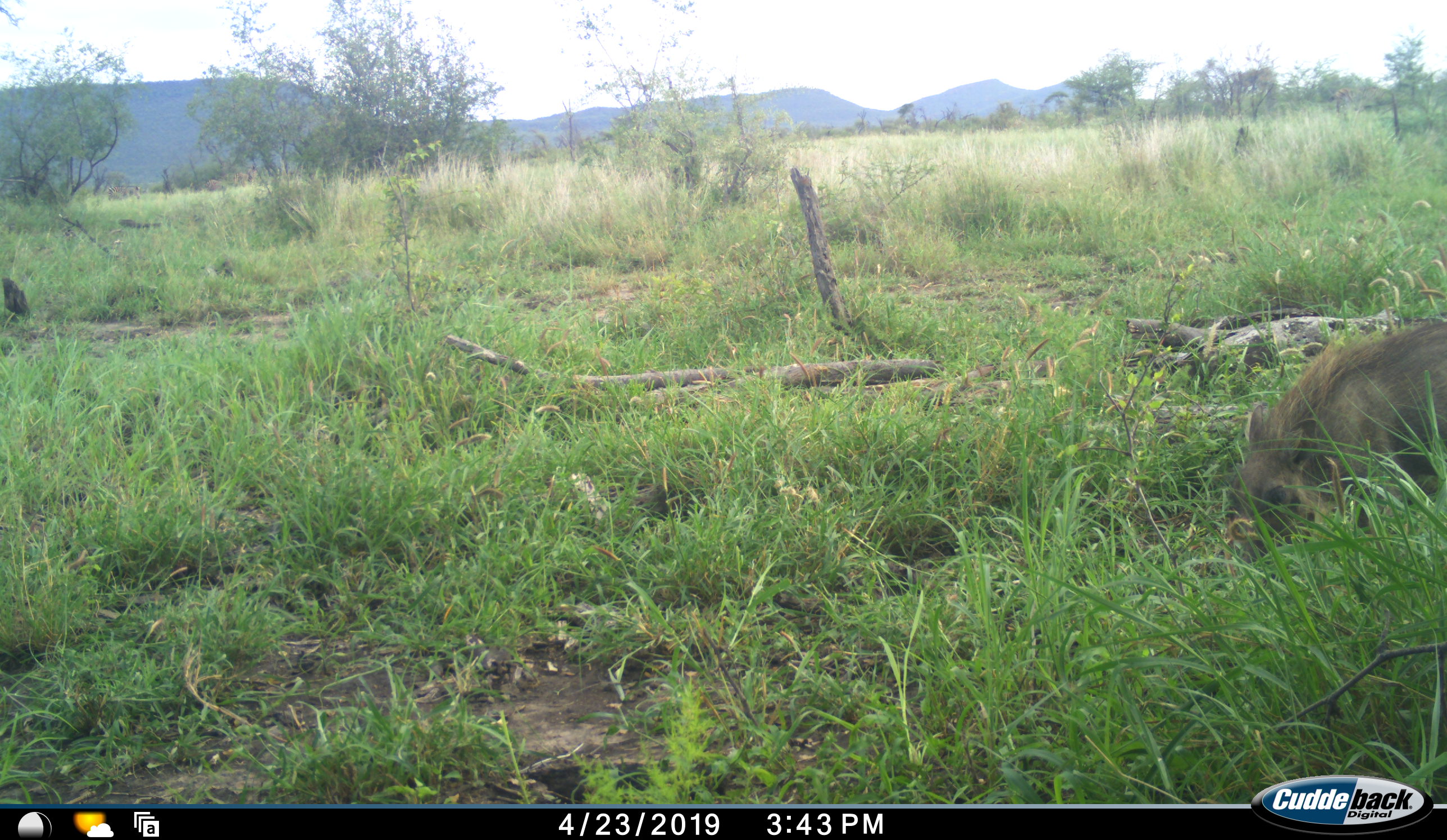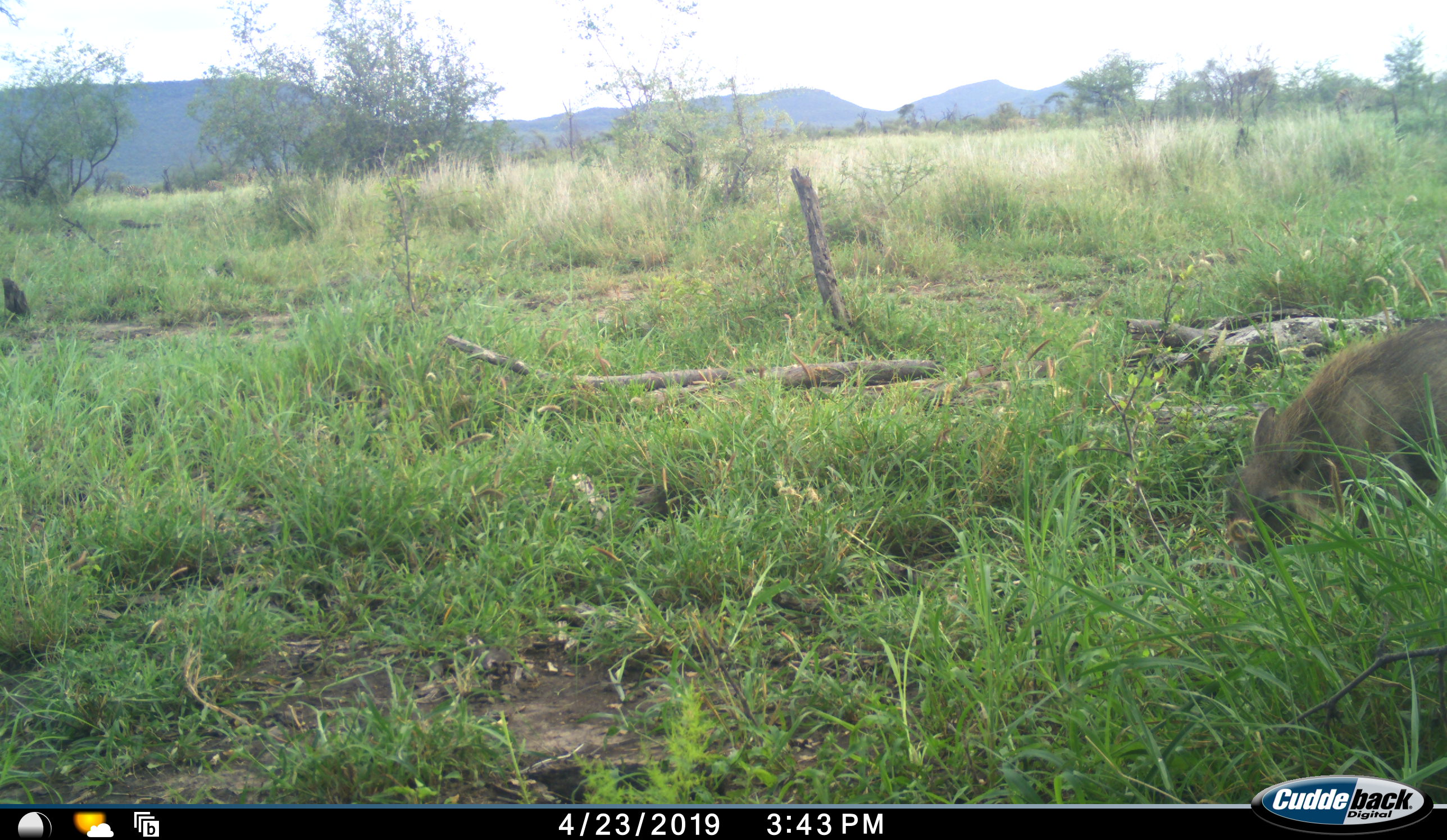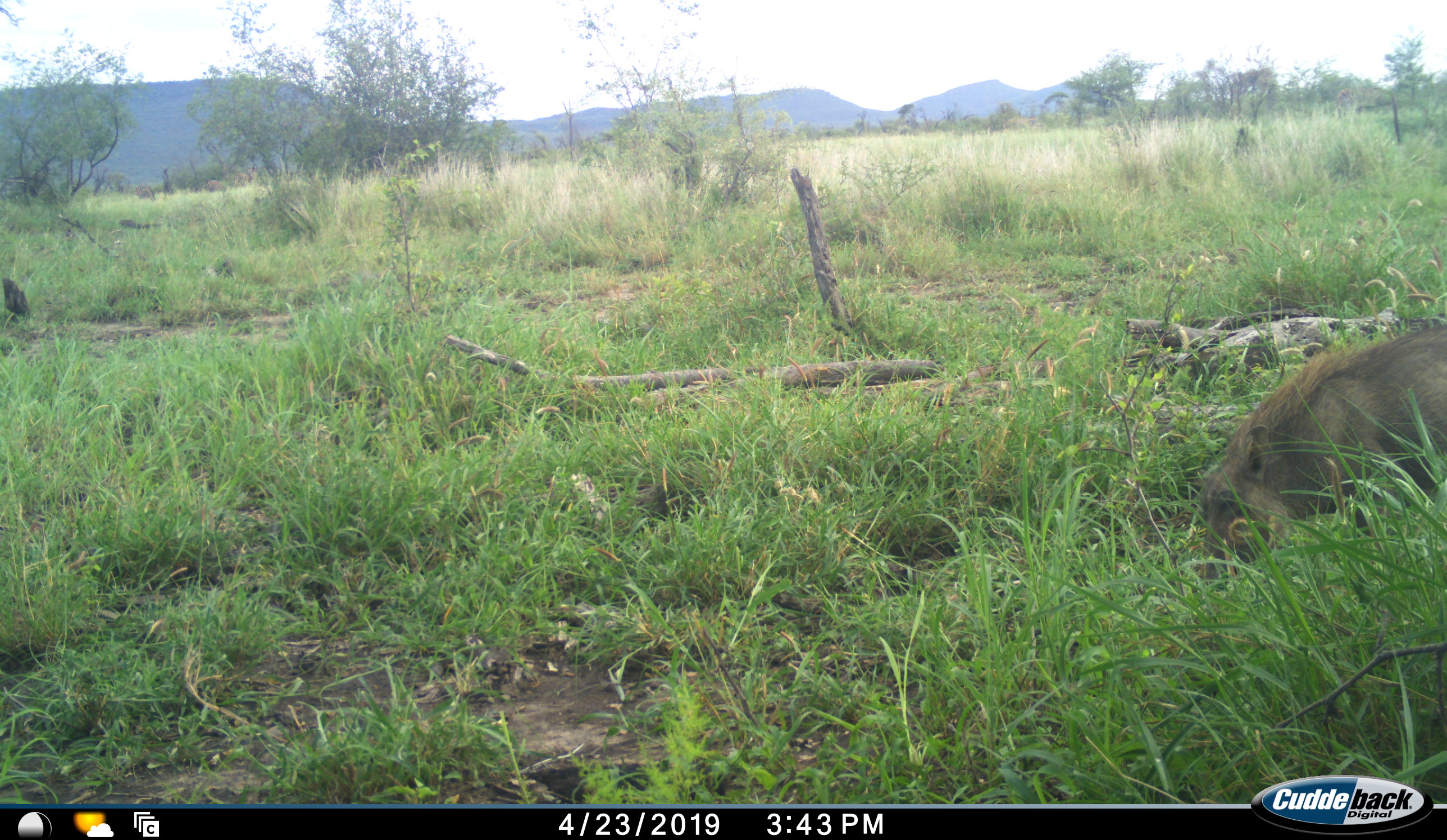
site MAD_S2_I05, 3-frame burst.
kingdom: Animalia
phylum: Chordata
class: Mammalia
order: Artiodactyla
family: Suidae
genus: Phacochoerus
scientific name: Phacochoerus africanus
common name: warthog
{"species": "warthog (Phacochoerus africanus)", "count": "2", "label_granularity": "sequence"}